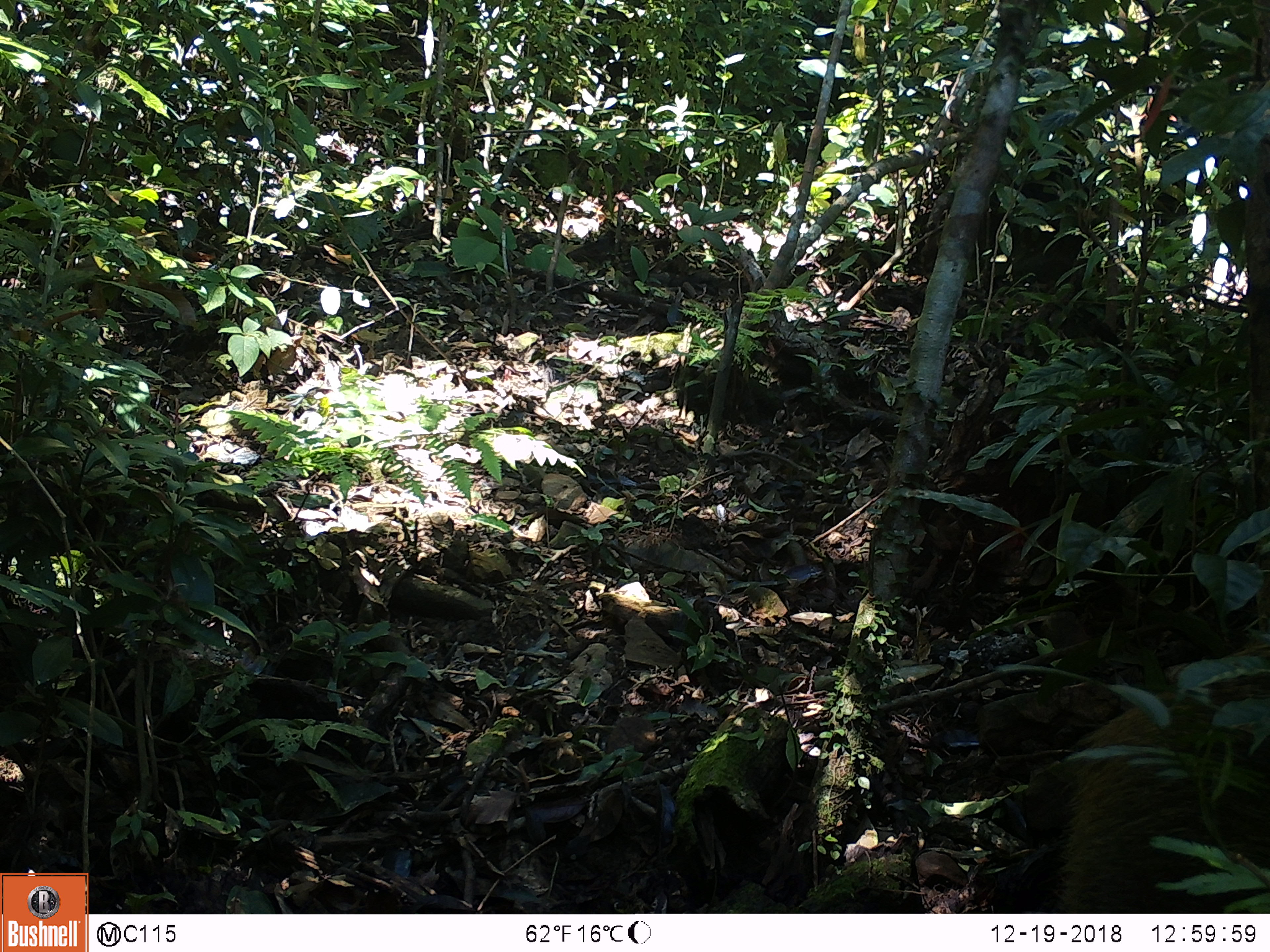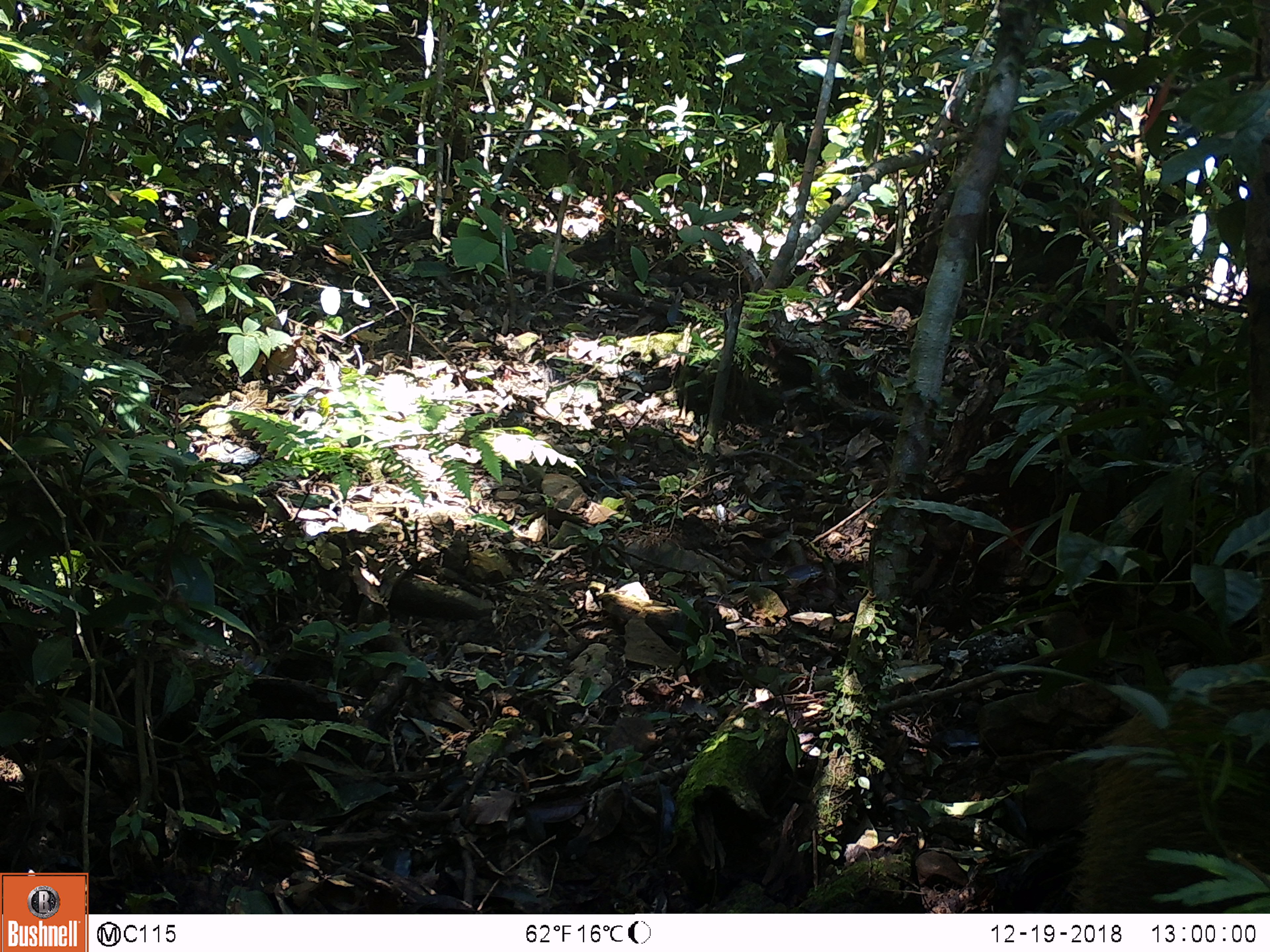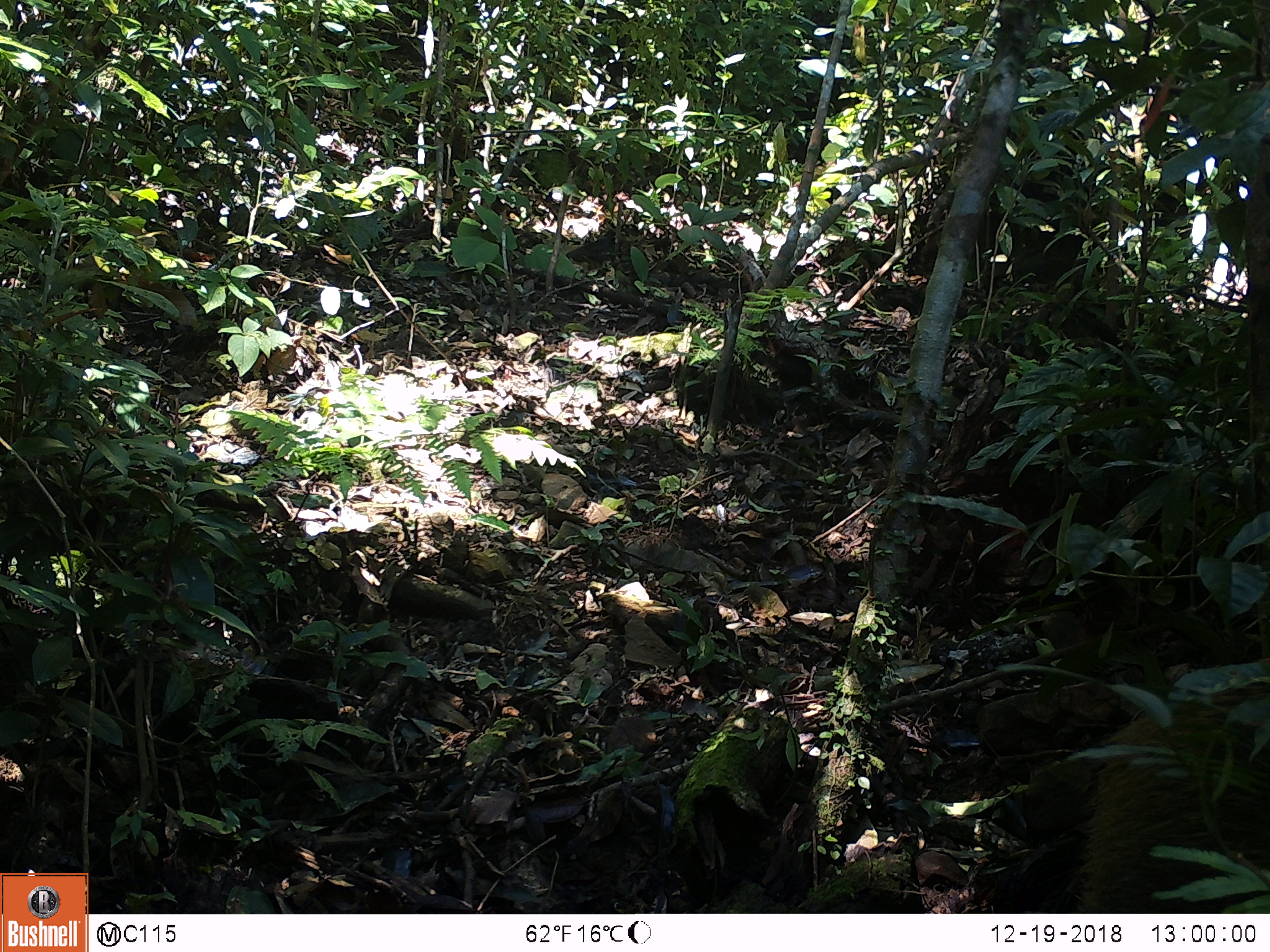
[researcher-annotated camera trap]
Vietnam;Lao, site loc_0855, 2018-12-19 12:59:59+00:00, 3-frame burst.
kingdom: Animalia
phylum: Chordata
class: Mammalia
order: Artiodactyla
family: Suidae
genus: Sus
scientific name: Sus scrofa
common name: eurasian wild pig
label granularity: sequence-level